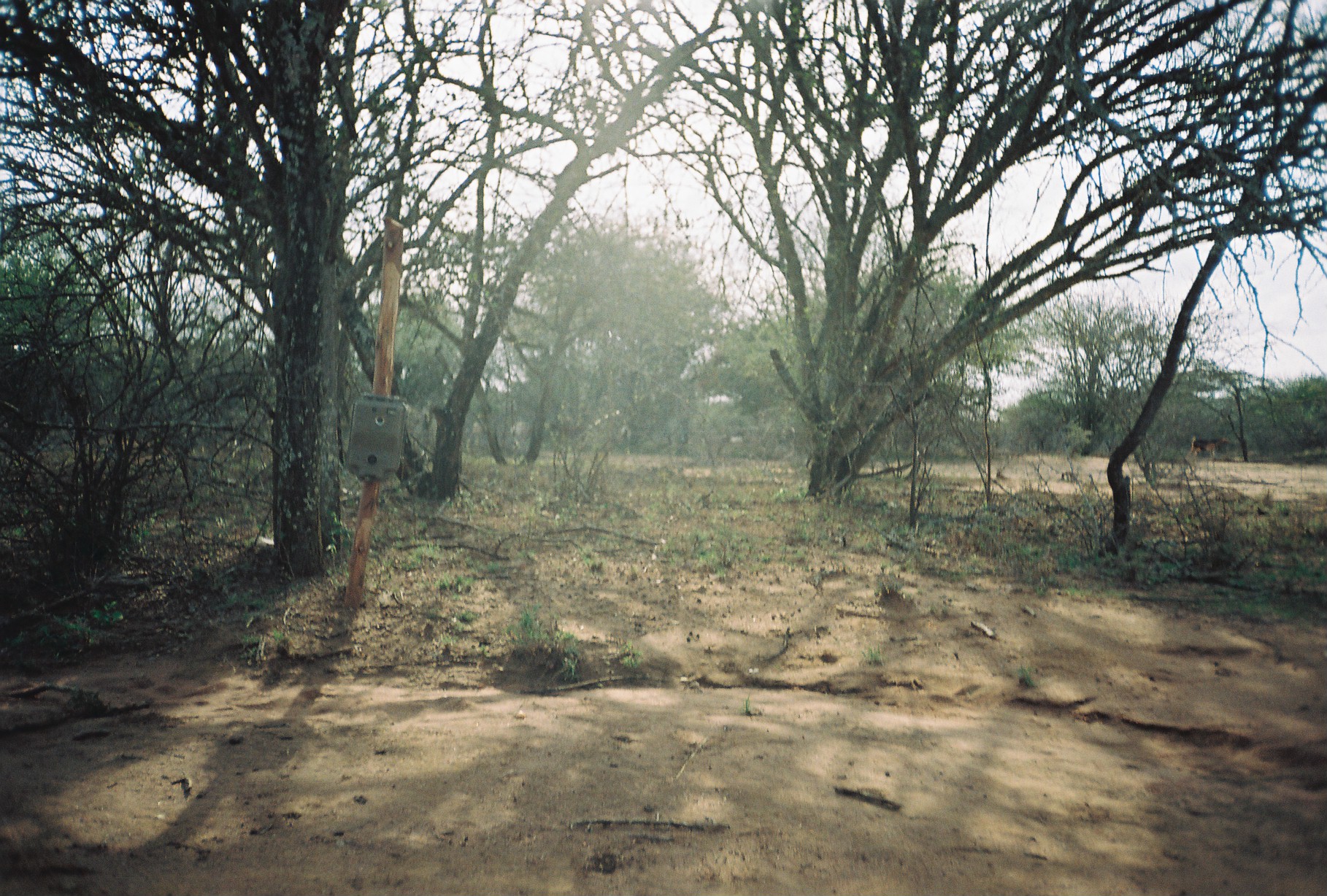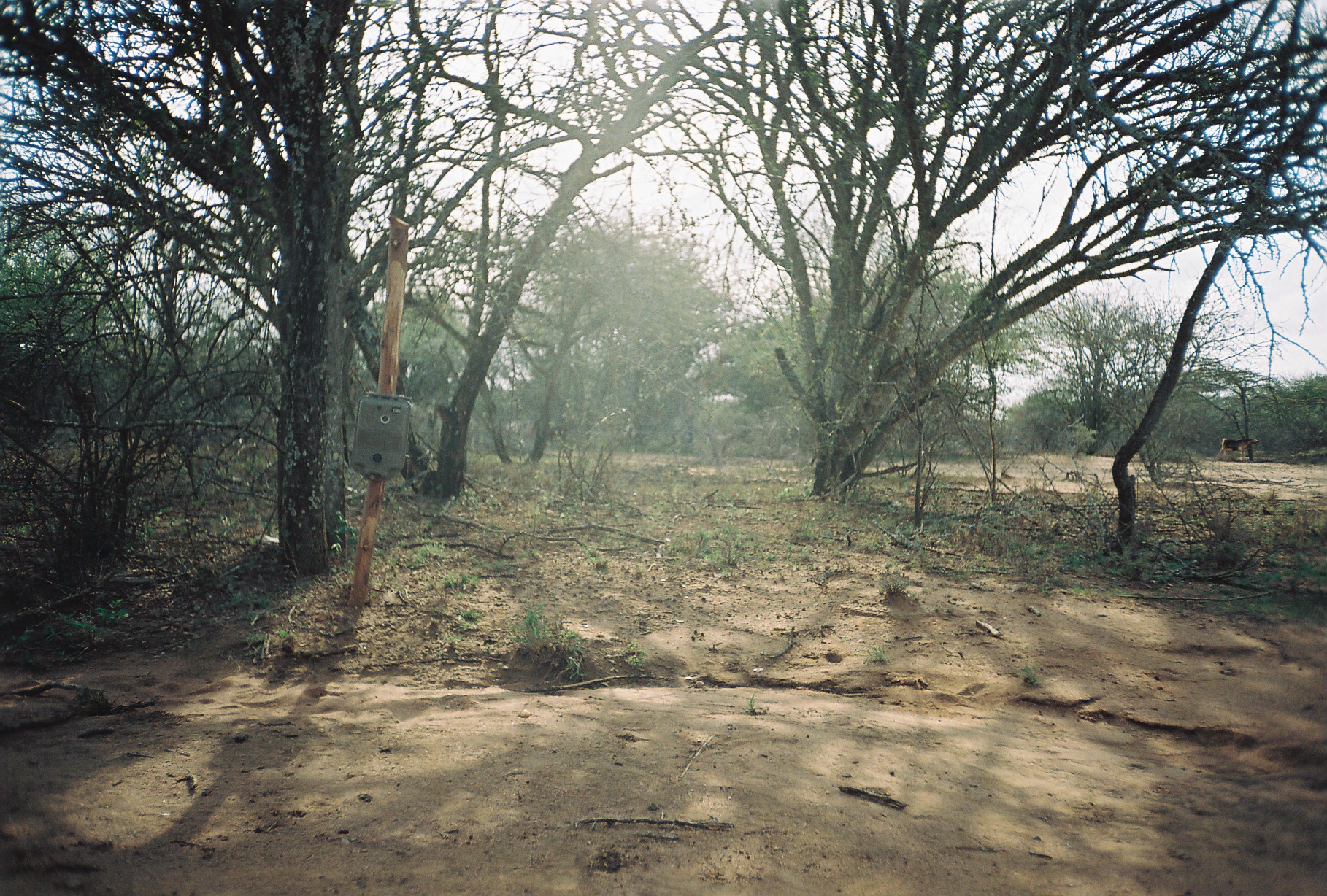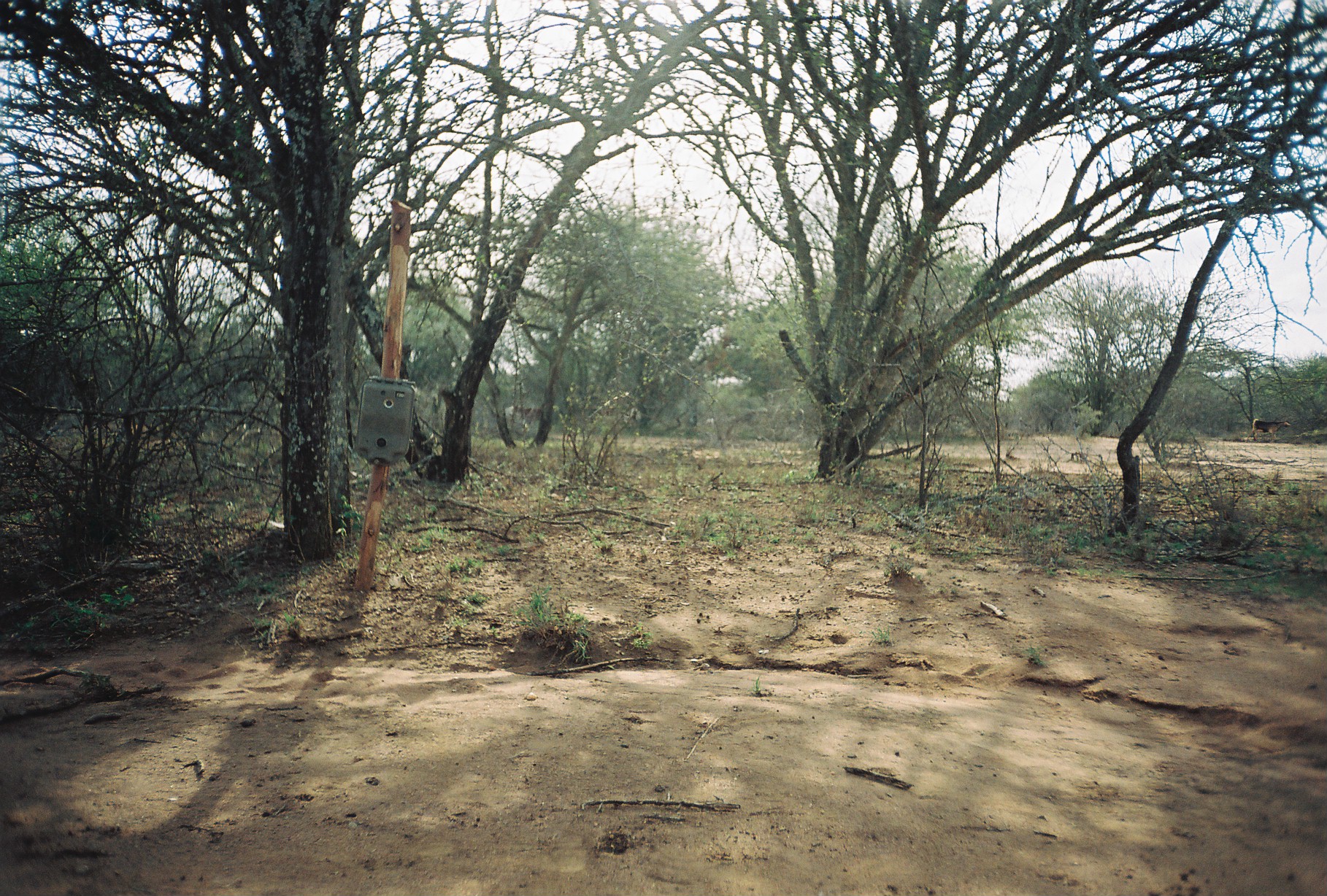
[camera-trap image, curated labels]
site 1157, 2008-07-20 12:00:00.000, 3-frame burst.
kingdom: Animalia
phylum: Chordata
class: Mammalia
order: Artiodactyla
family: Bovidae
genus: Capra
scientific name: Capra aegagrus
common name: wild goat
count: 1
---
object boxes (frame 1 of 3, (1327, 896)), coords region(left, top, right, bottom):
capra aegagrus: region(1182, 434, 1230, 474)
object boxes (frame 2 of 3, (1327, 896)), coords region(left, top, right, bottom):
capra aegagrus: region(1215, 437, 1261, 463)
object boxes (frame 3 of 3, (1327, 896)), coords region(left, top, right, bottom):
capra aegagrus: region(1244, 418, 1292, 444)